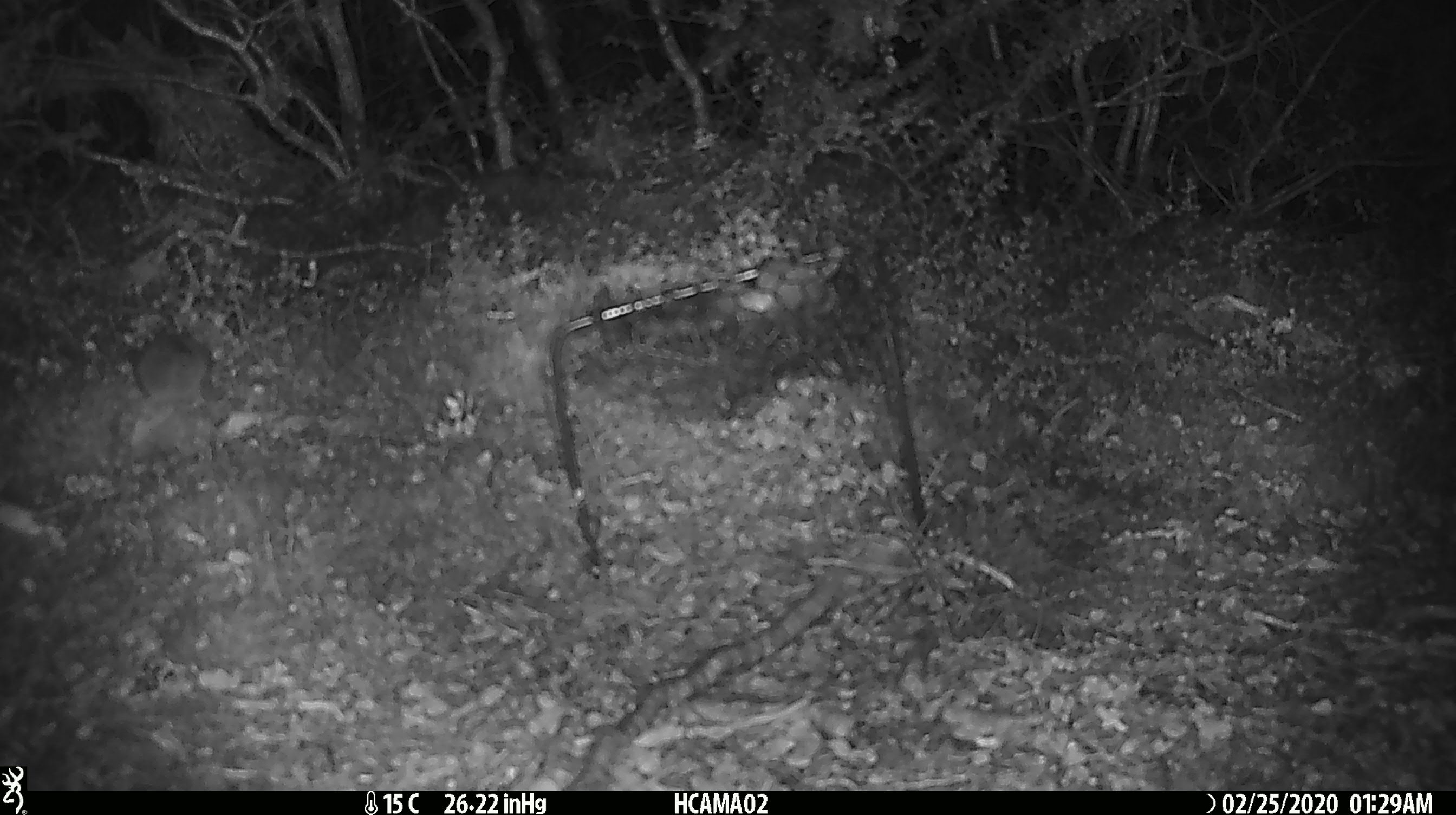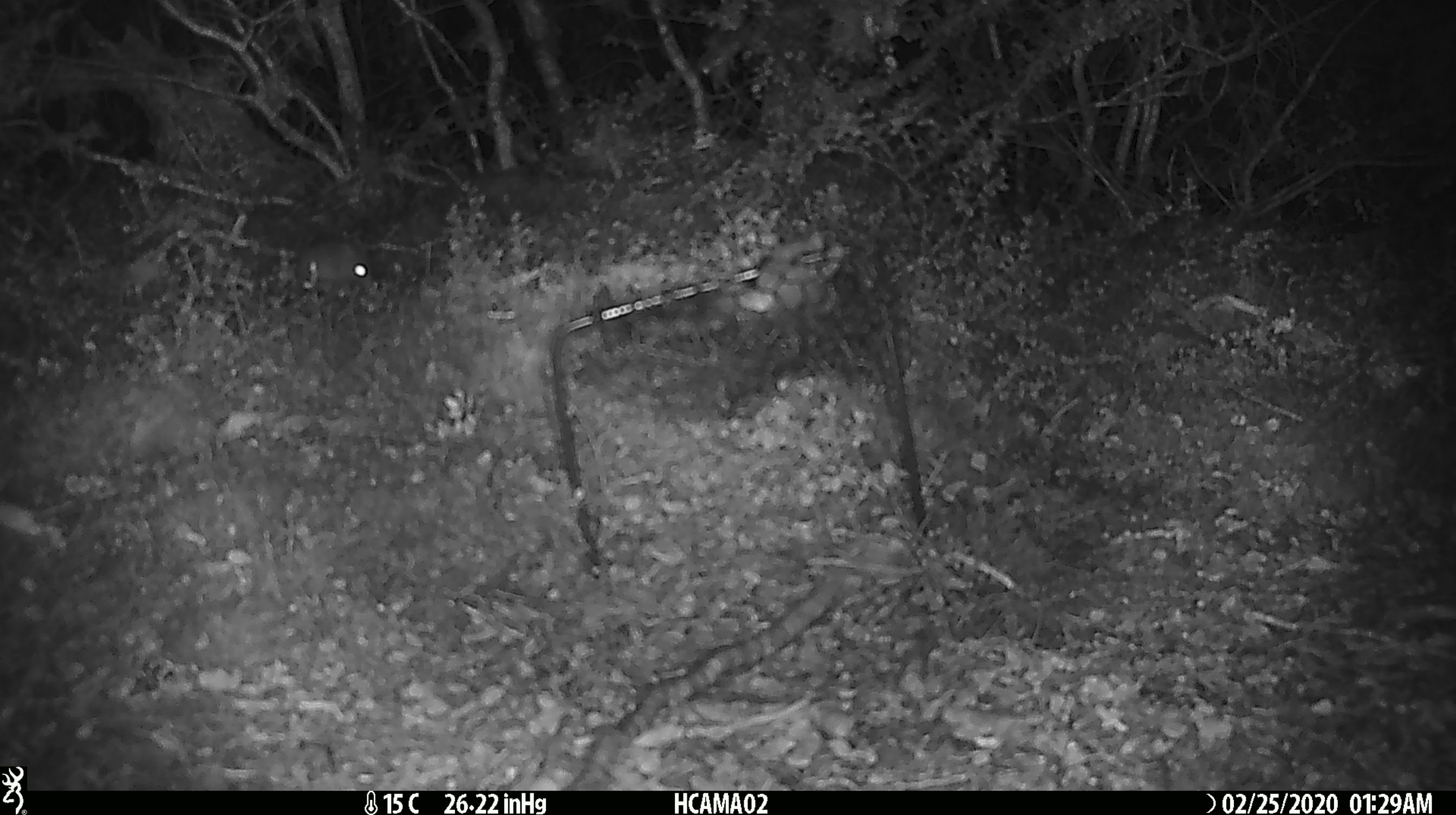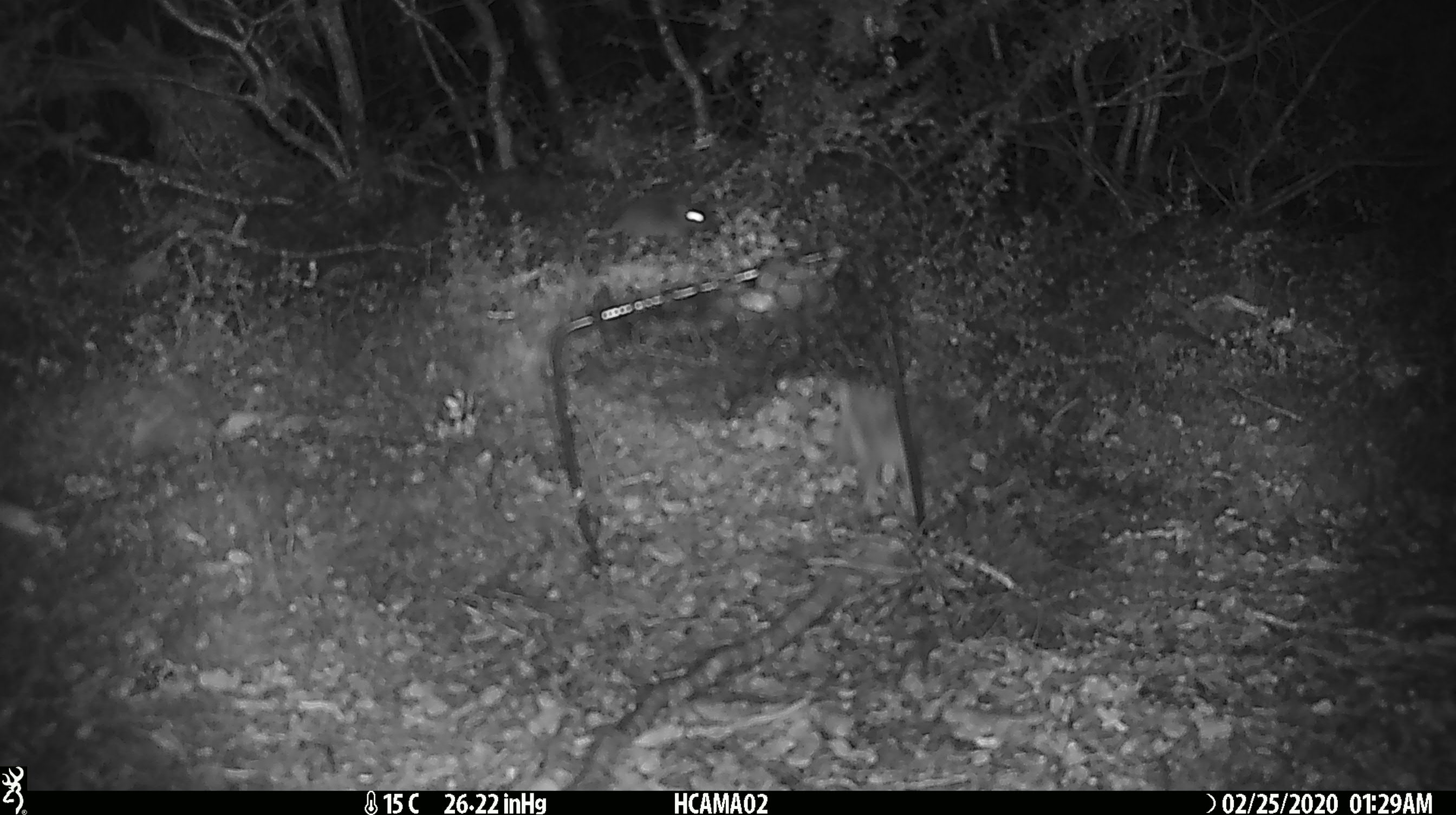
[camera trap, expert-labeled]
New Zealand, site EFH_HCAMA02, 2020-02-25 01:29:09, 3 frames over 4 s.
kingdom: Animalia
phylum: Chordata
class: Mammalia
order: Rodentia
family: Muridae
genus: Mus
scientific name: Mus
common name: mouse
Mouse (Mus).